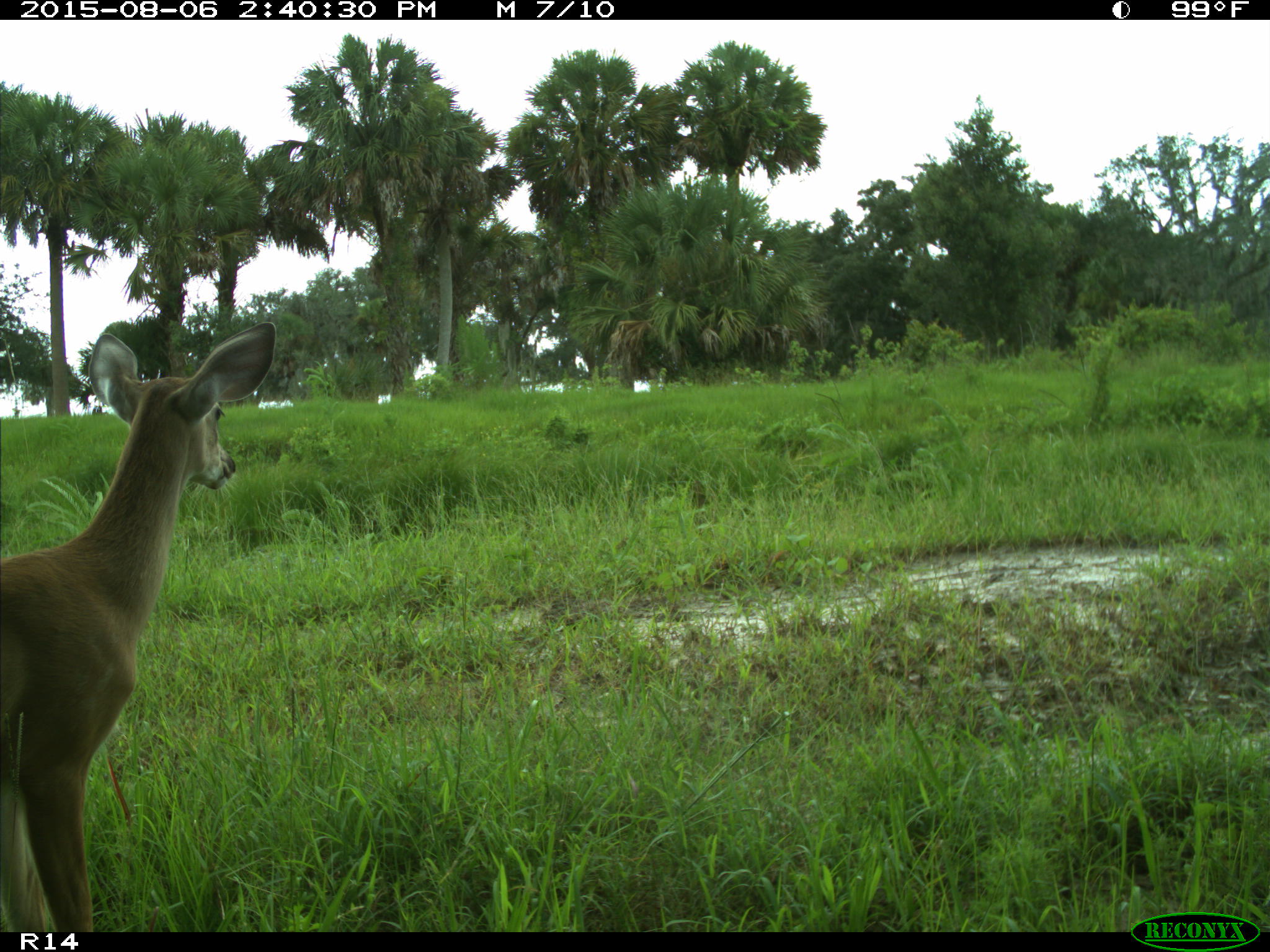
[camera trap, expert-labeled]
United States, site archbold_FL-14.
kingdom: Animalia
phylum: Chordata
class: Mammalia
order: Artiodactyla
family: Cervidae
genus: Odocoileus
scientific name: Odocoileus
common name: deer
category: unidentified deer